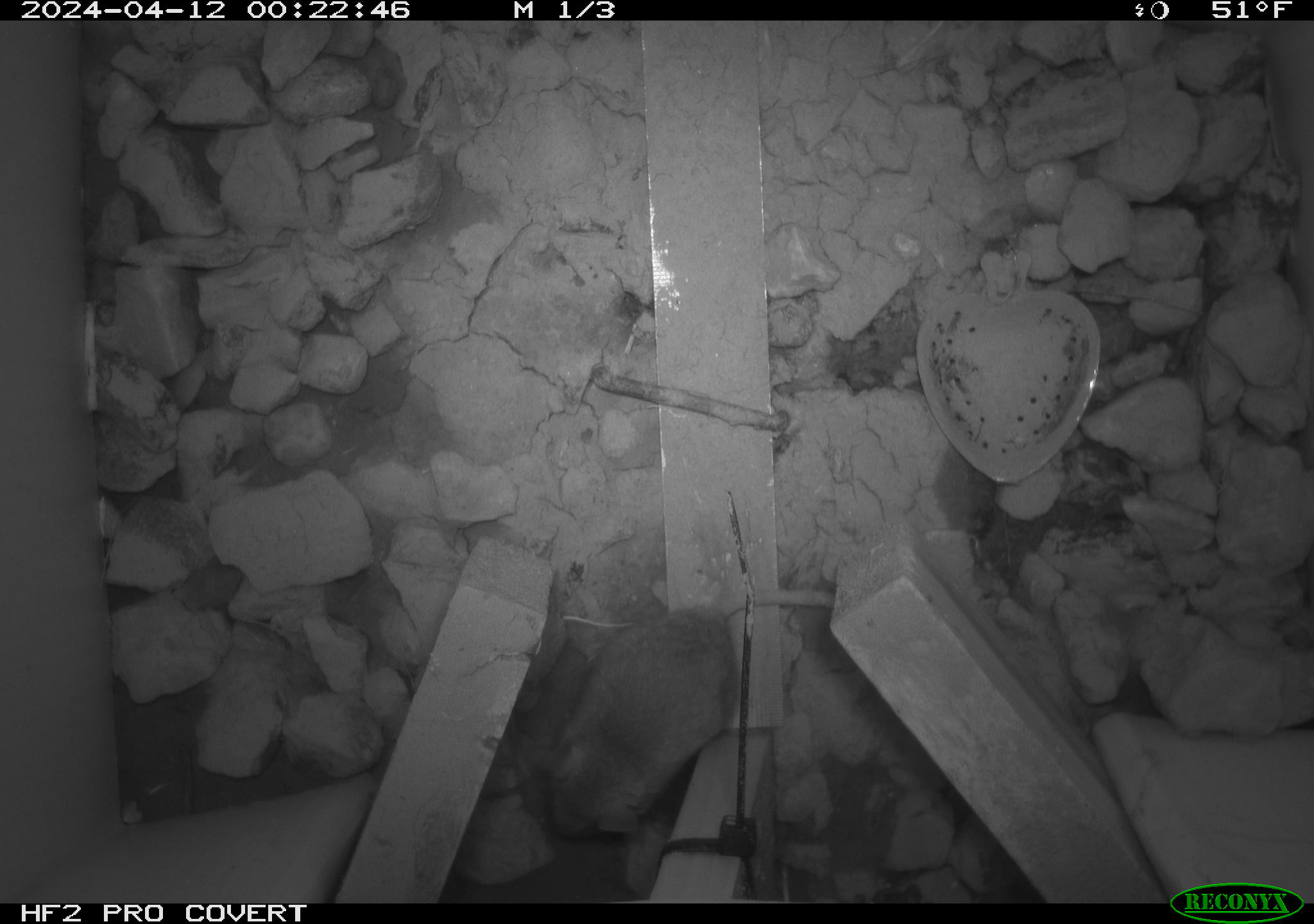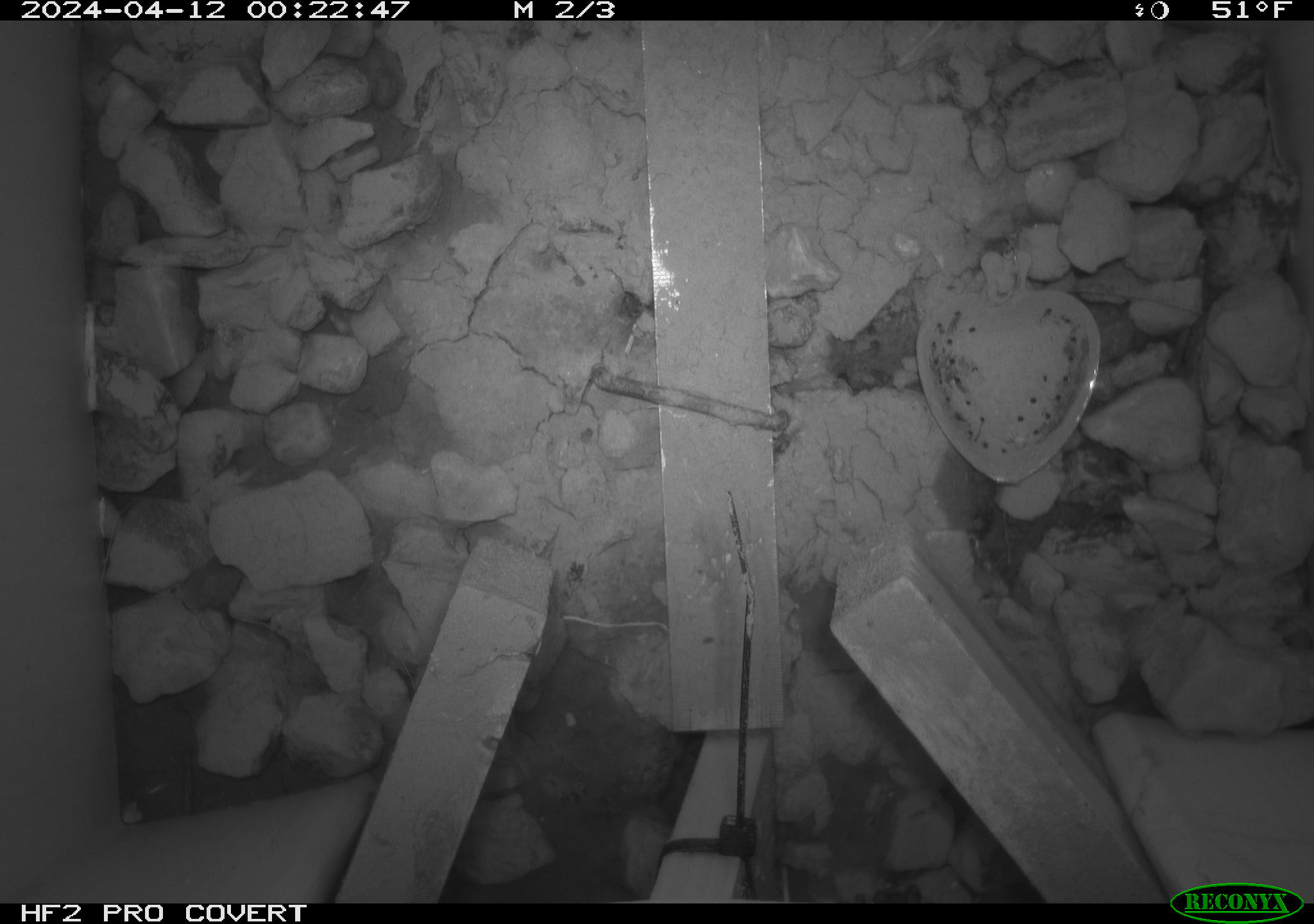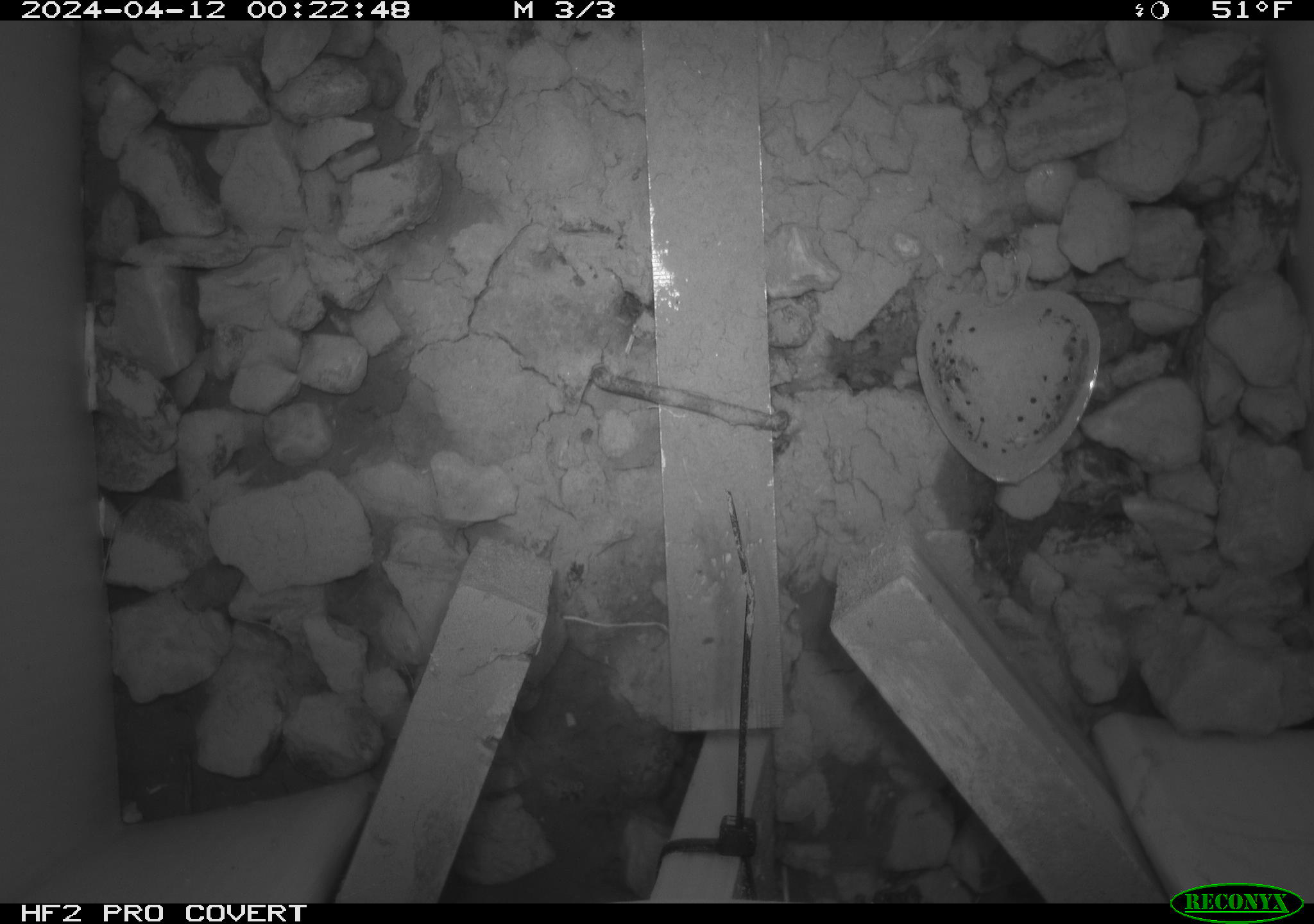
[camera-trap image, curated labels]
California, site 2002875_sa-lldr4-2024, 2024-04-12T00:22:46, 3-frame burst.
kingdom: Animalia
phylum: Chordata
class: Mammalia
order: Rodentia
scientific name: Rodentia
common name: mouse species